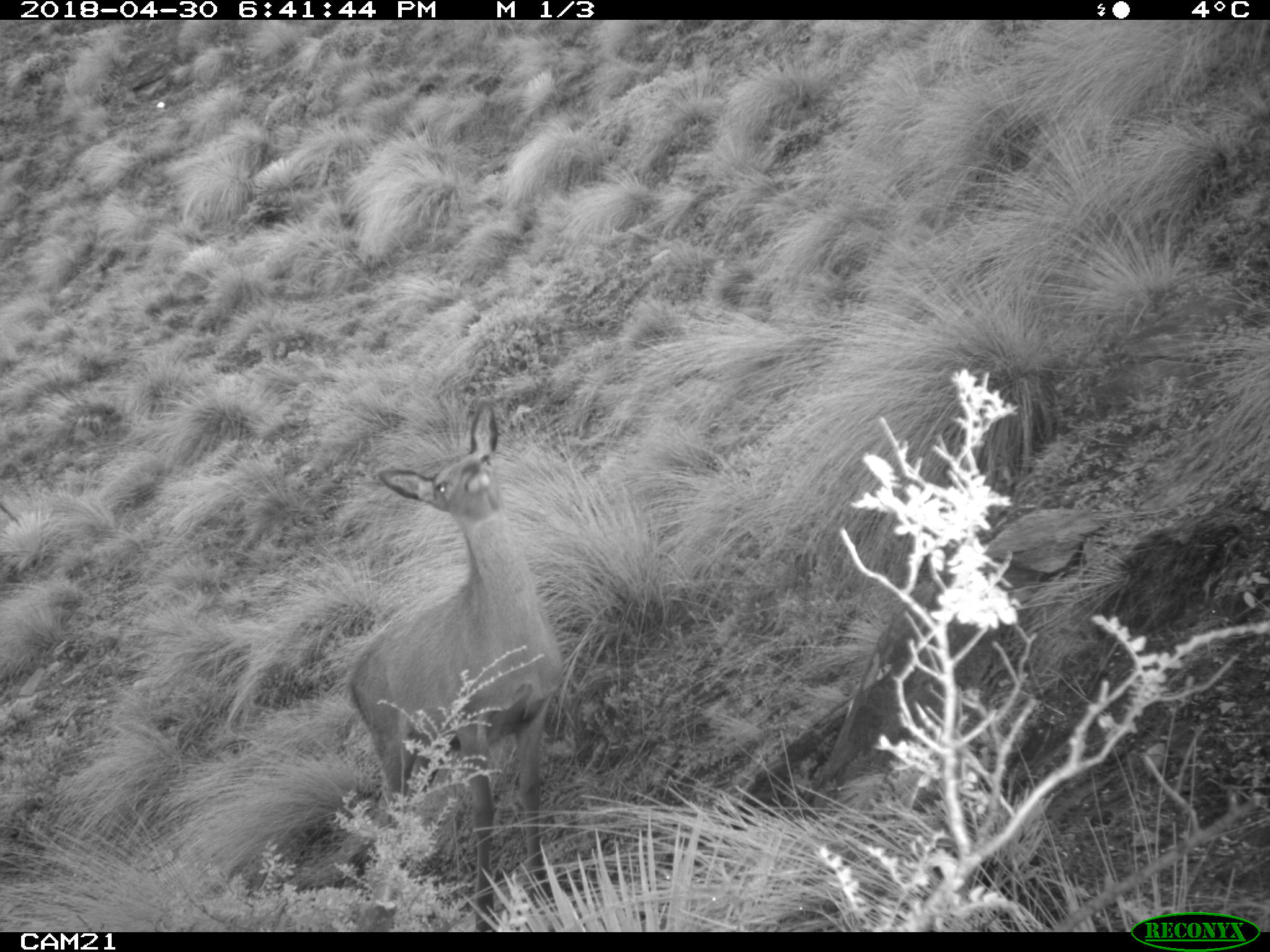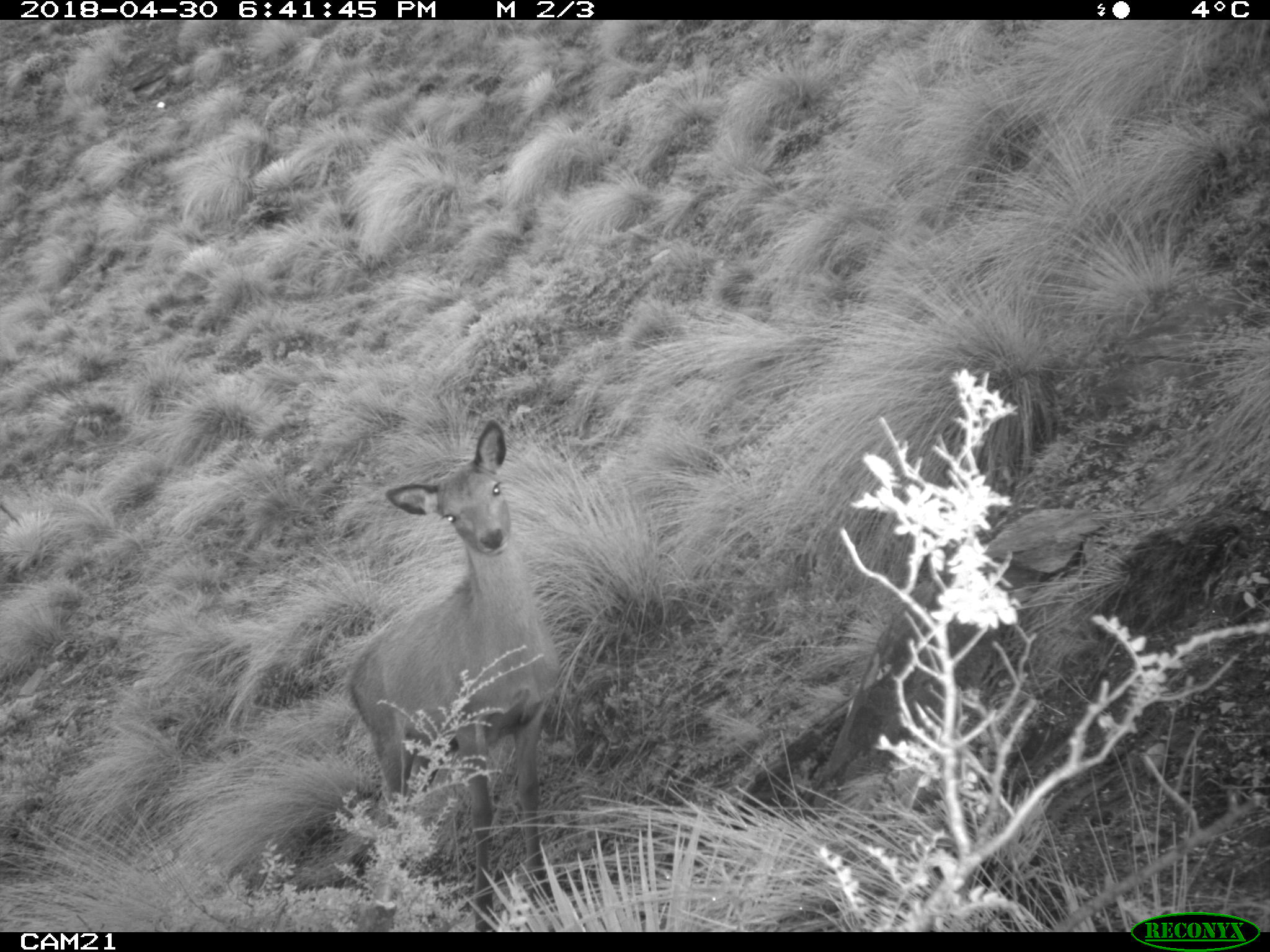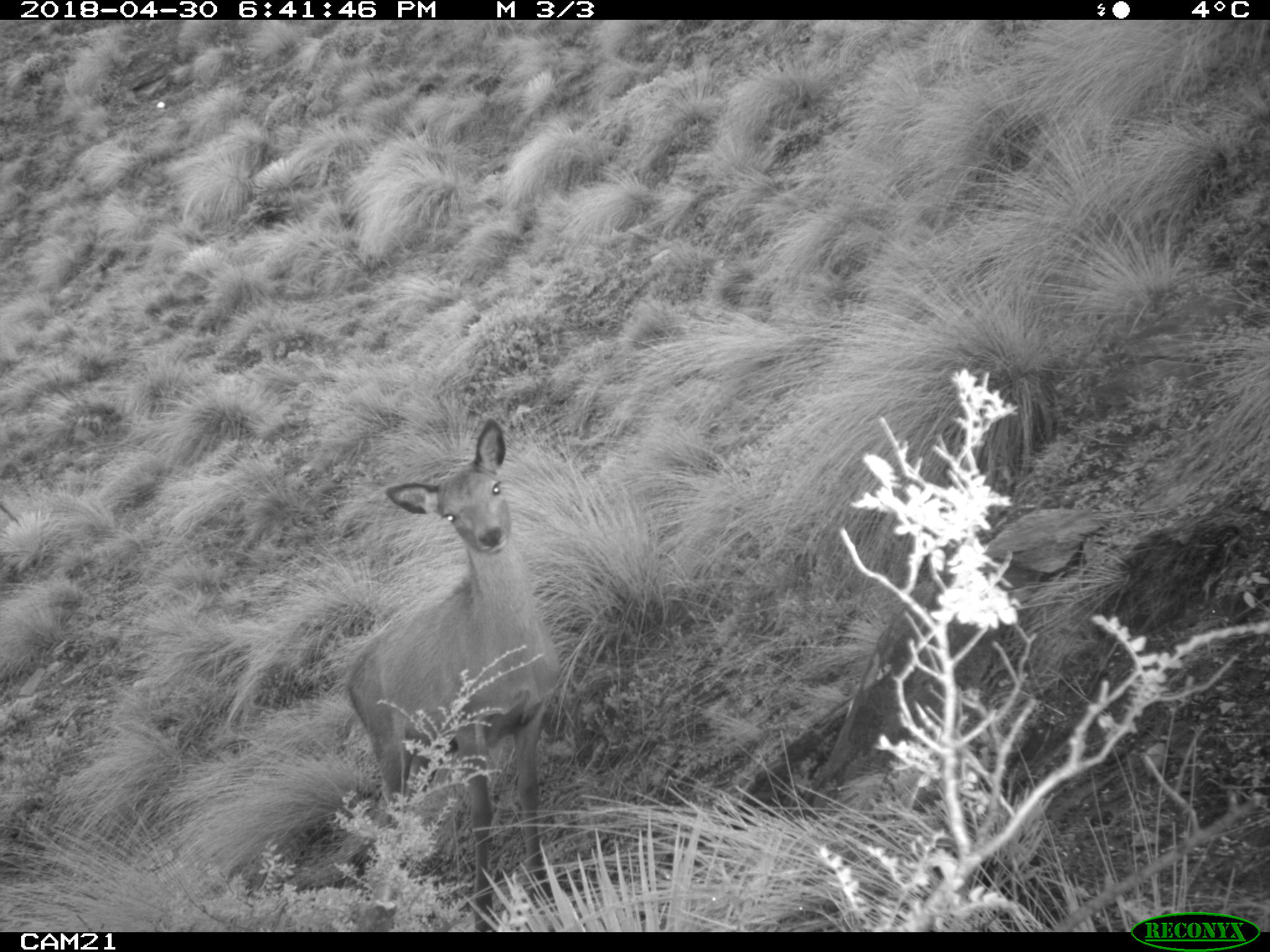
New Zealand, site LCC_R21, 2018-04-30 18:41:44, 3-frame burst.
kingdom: Animalia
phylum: Chordata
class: Mammalia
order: Artiodactyla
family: Cervidae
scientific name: Cervidae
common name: deer